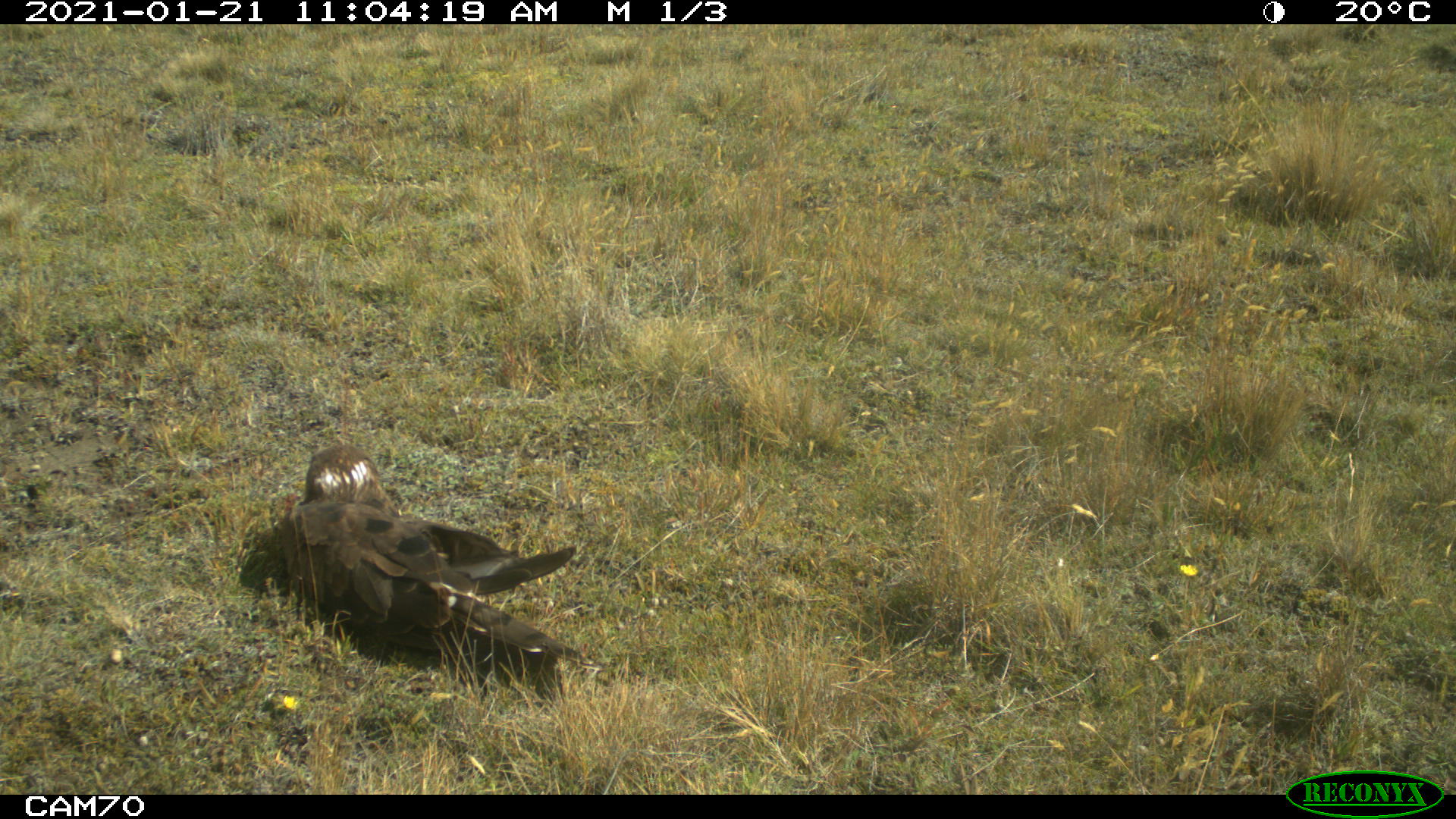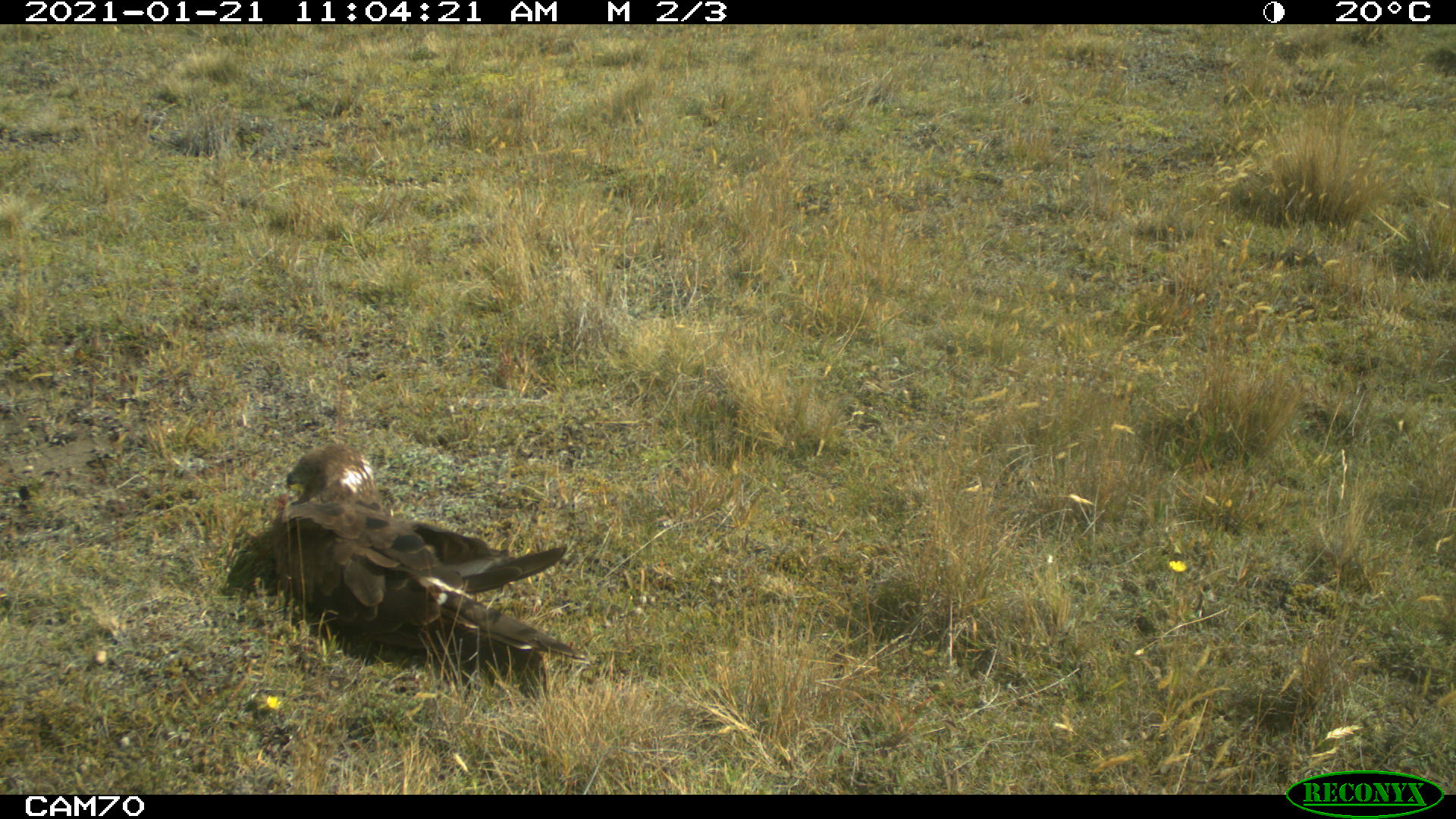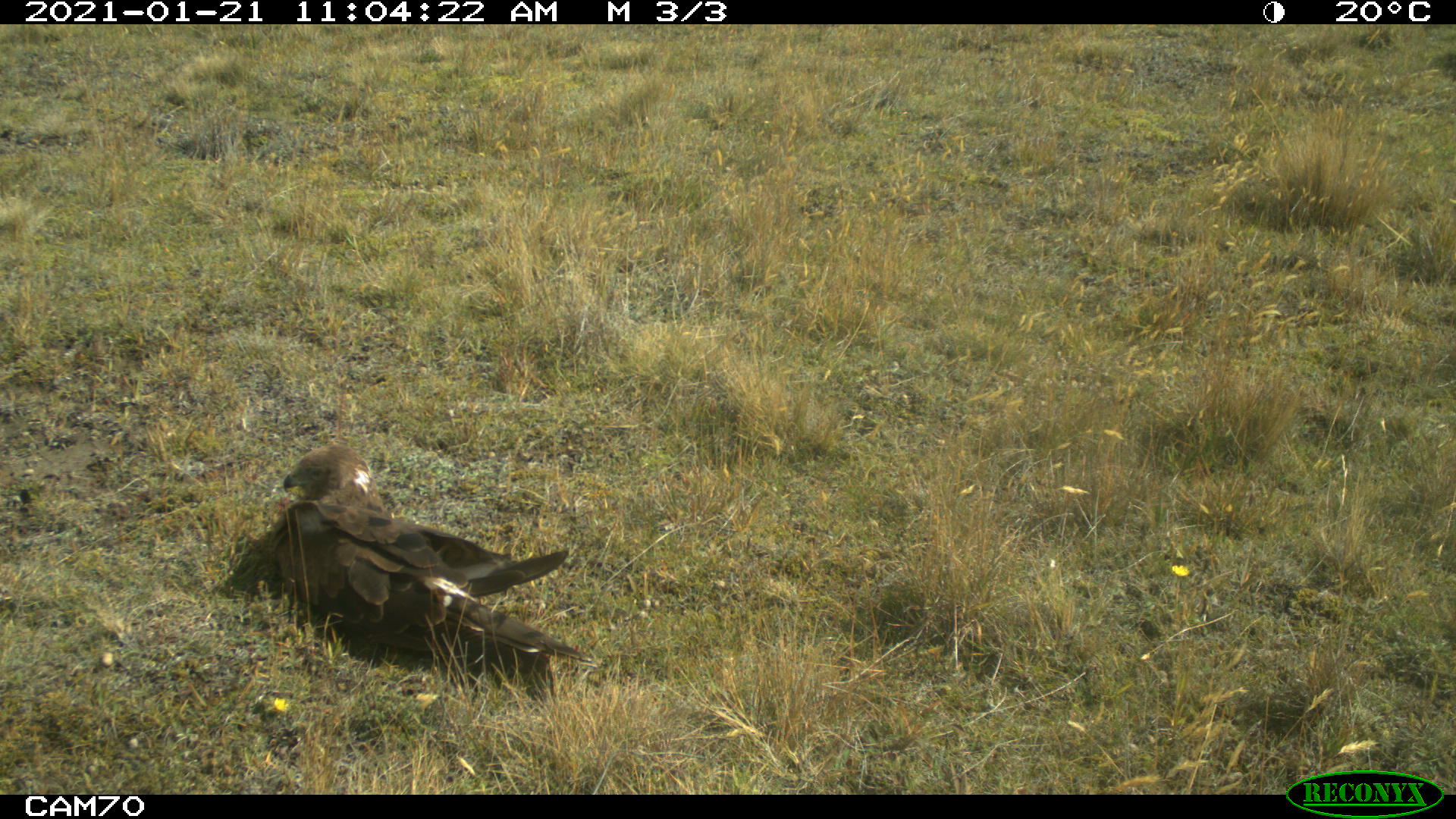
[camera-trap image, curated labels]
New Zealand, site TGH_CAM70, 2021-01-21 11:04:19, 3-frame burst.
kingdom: Animalia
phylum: Chordata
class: Aves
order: Accipitriformes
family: Accipitridae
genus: Circus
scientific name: Circus approximans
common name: swamp harrier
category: harrier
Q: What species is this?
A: Harrier (swamp harrier) (Circus approximans).